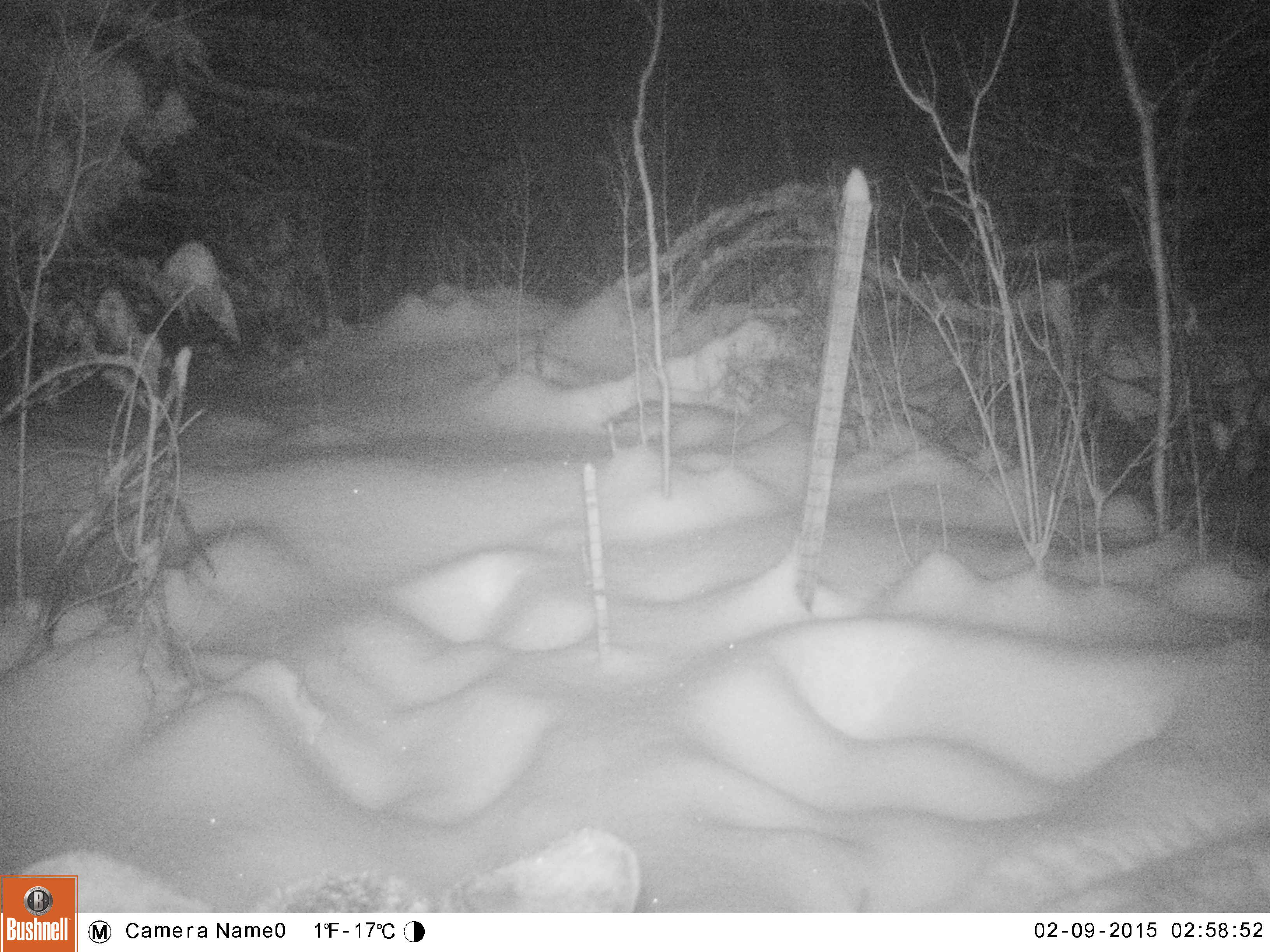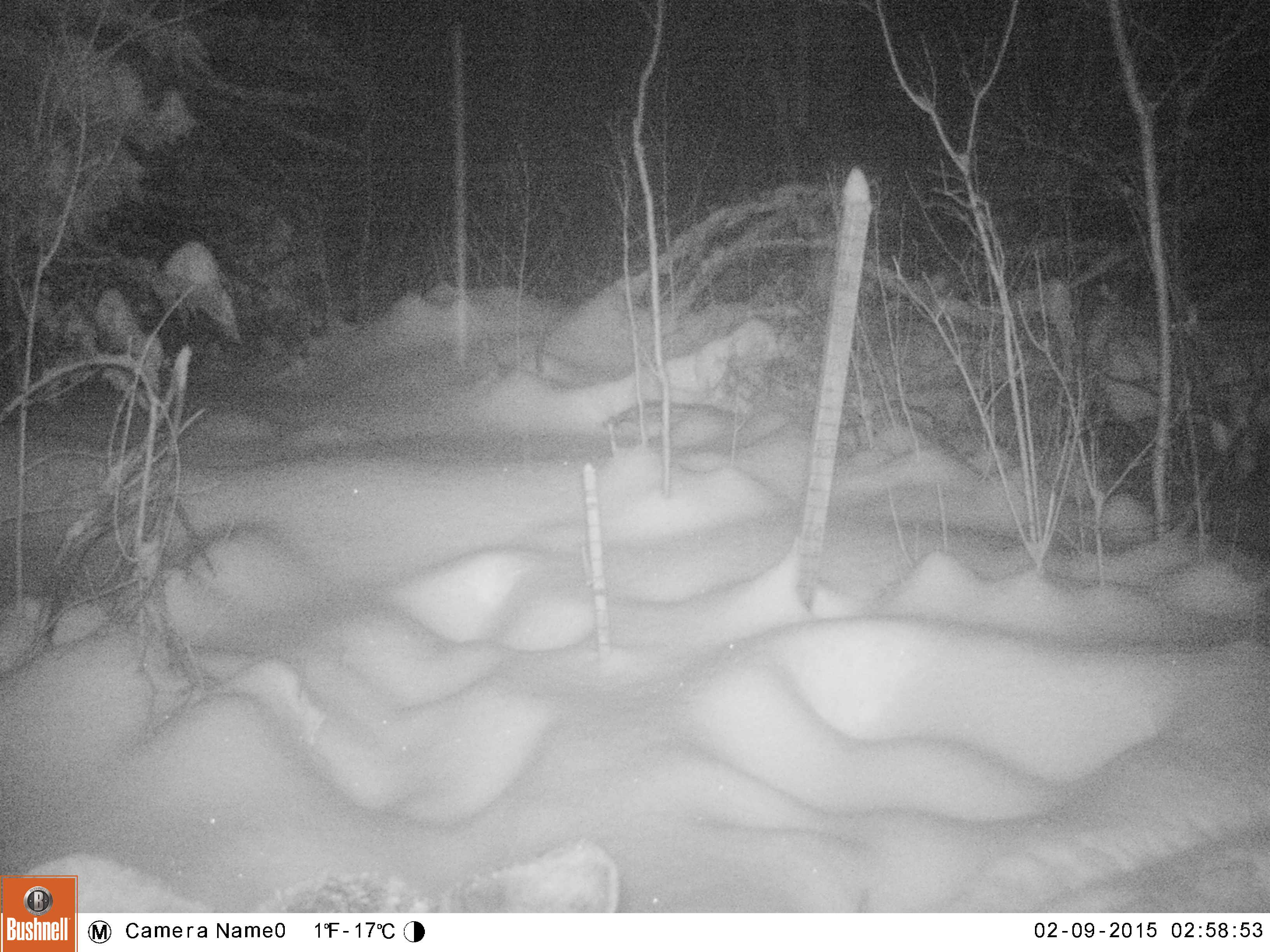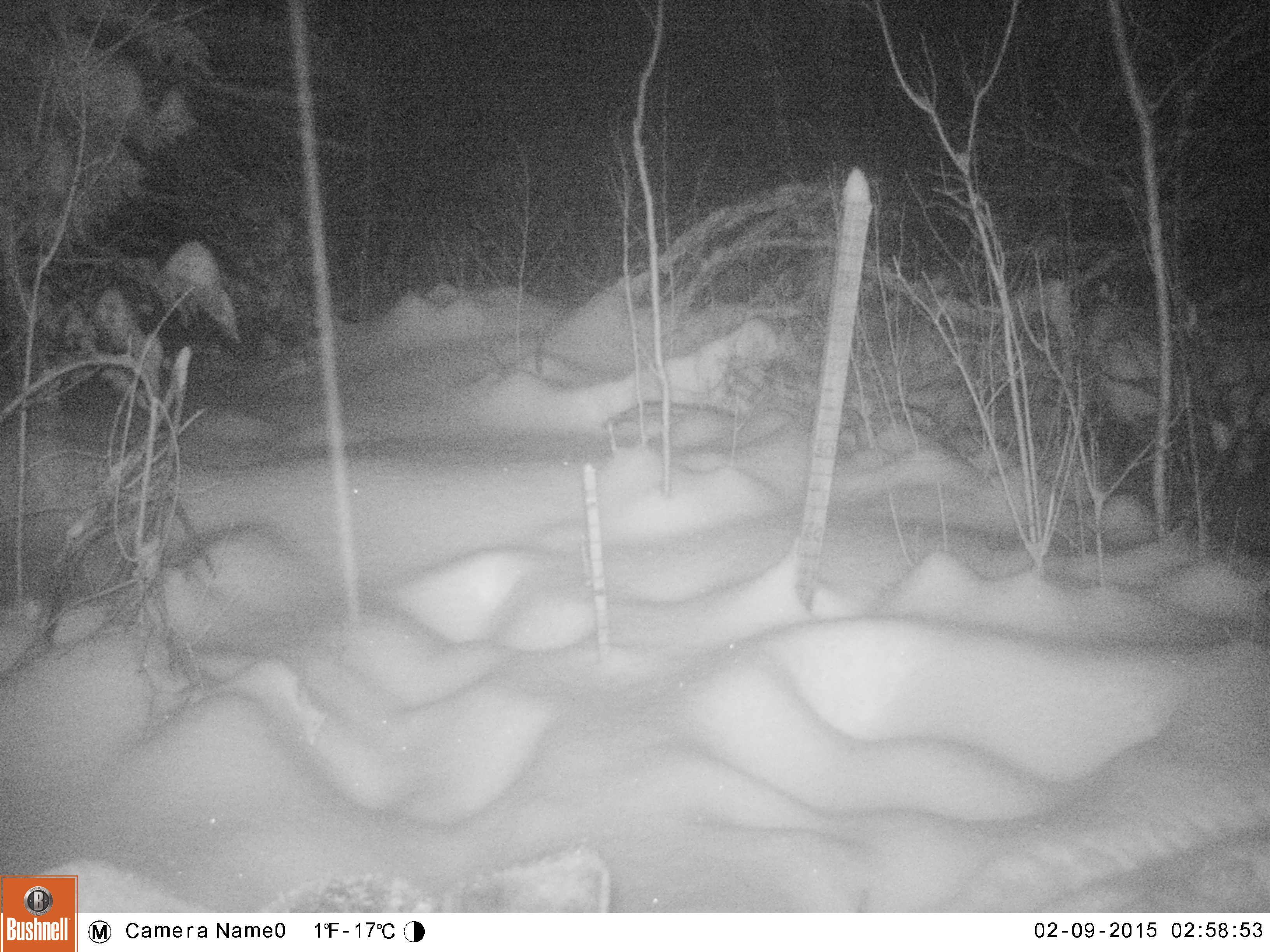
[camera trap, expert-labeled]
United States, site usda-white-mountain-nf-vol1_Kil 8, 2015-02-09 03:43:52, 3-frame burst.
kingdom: Animalia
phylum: Chordata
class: Mammalia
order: Artiodactyla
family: Cervidae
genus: Alces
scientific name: Alces alces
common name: moose